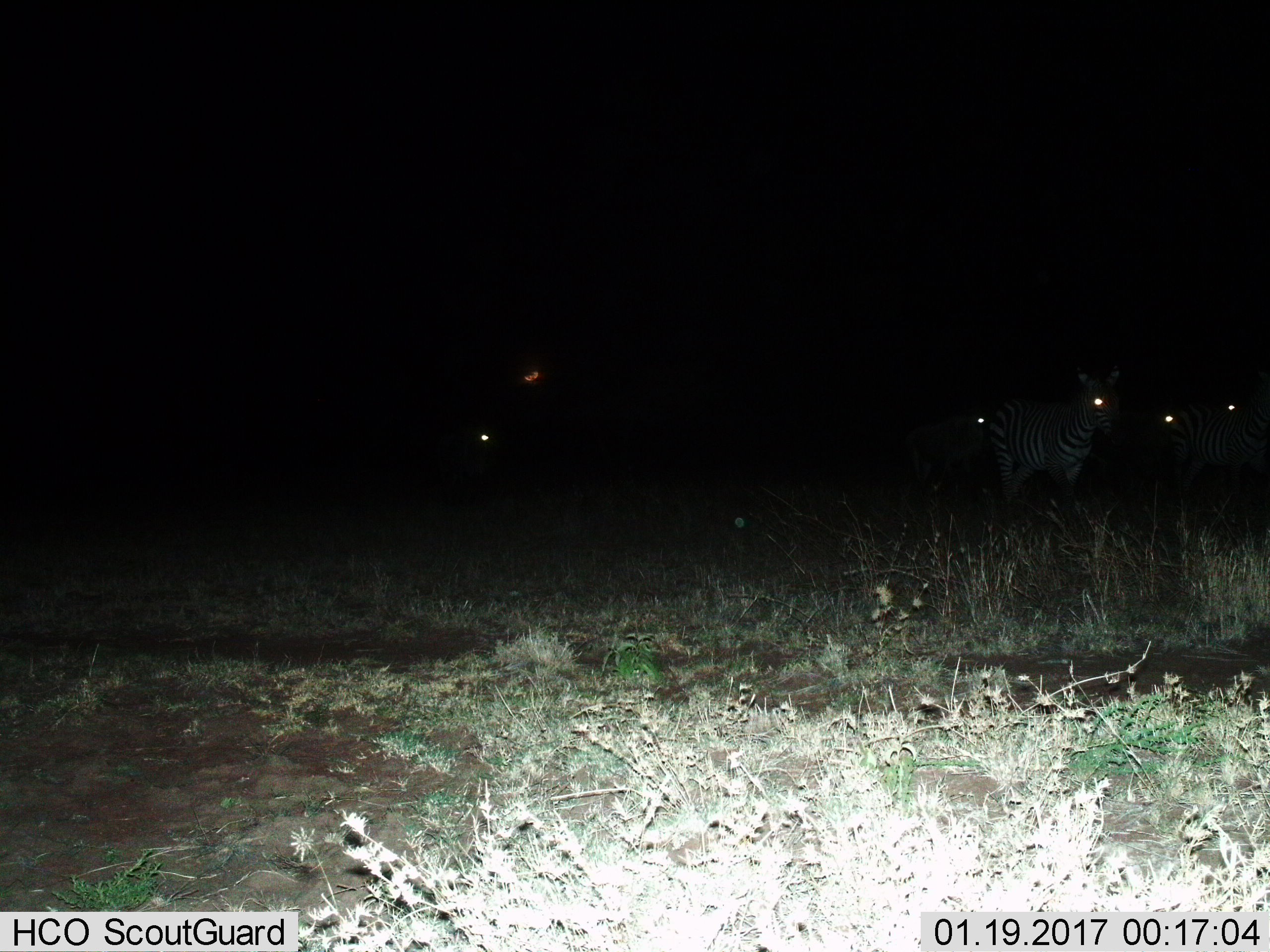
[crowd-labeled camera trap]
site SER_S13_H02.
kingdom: Animalia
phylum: Chordata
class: Mammalia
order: Perissodactyla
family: Equidae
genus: Equus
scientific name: Equus quagga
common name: plains zebra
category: zebraplains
Zebraplains (plains zebra) (Equus quagga), count 4. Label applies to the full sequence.